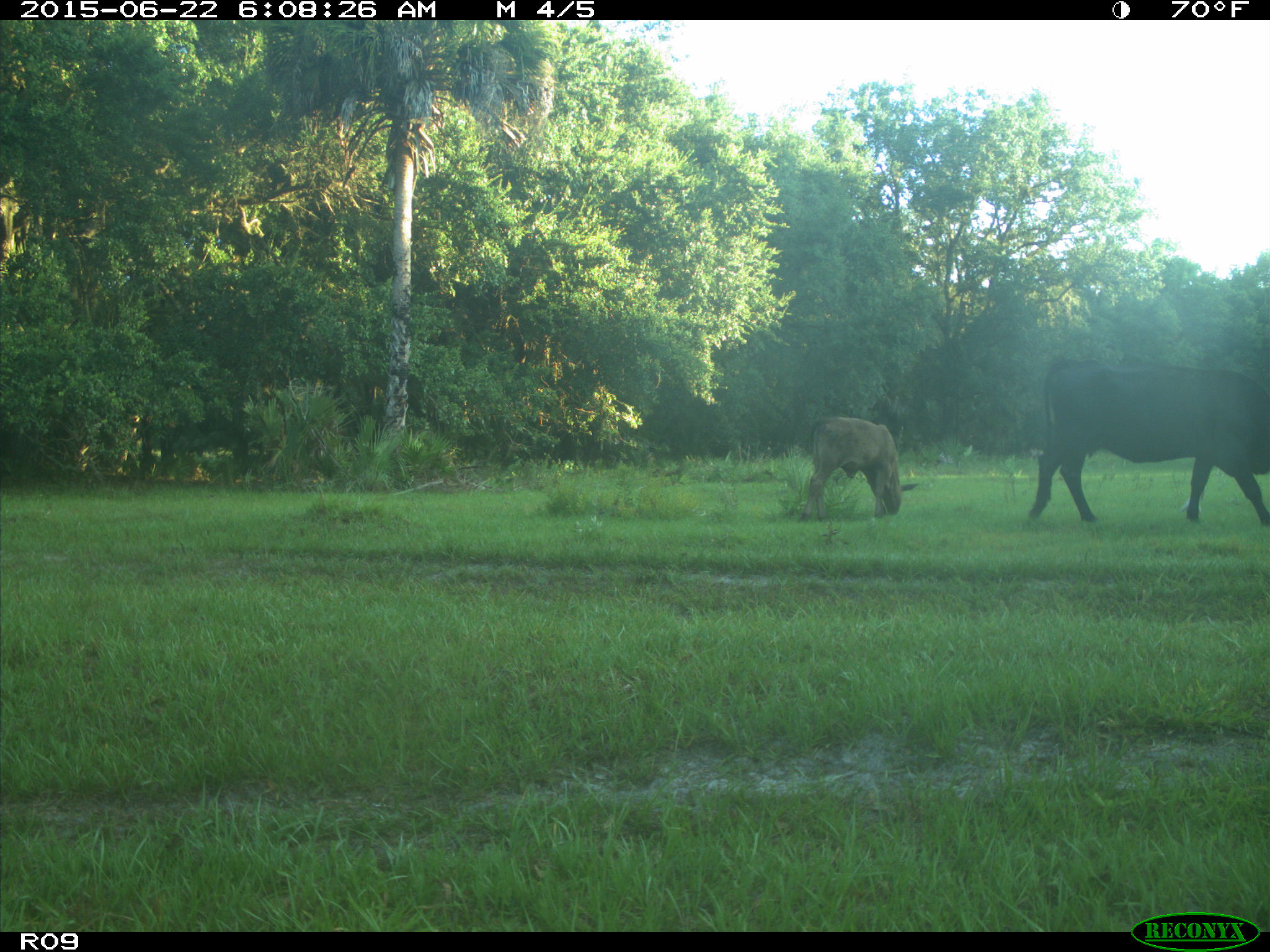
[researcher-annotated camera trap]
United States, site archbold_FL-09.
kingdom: Animalia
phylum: Chordata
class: Mammalia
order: Artiodactyla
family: Bovidae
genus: Bos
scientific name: Bos taurus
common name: domestic cow